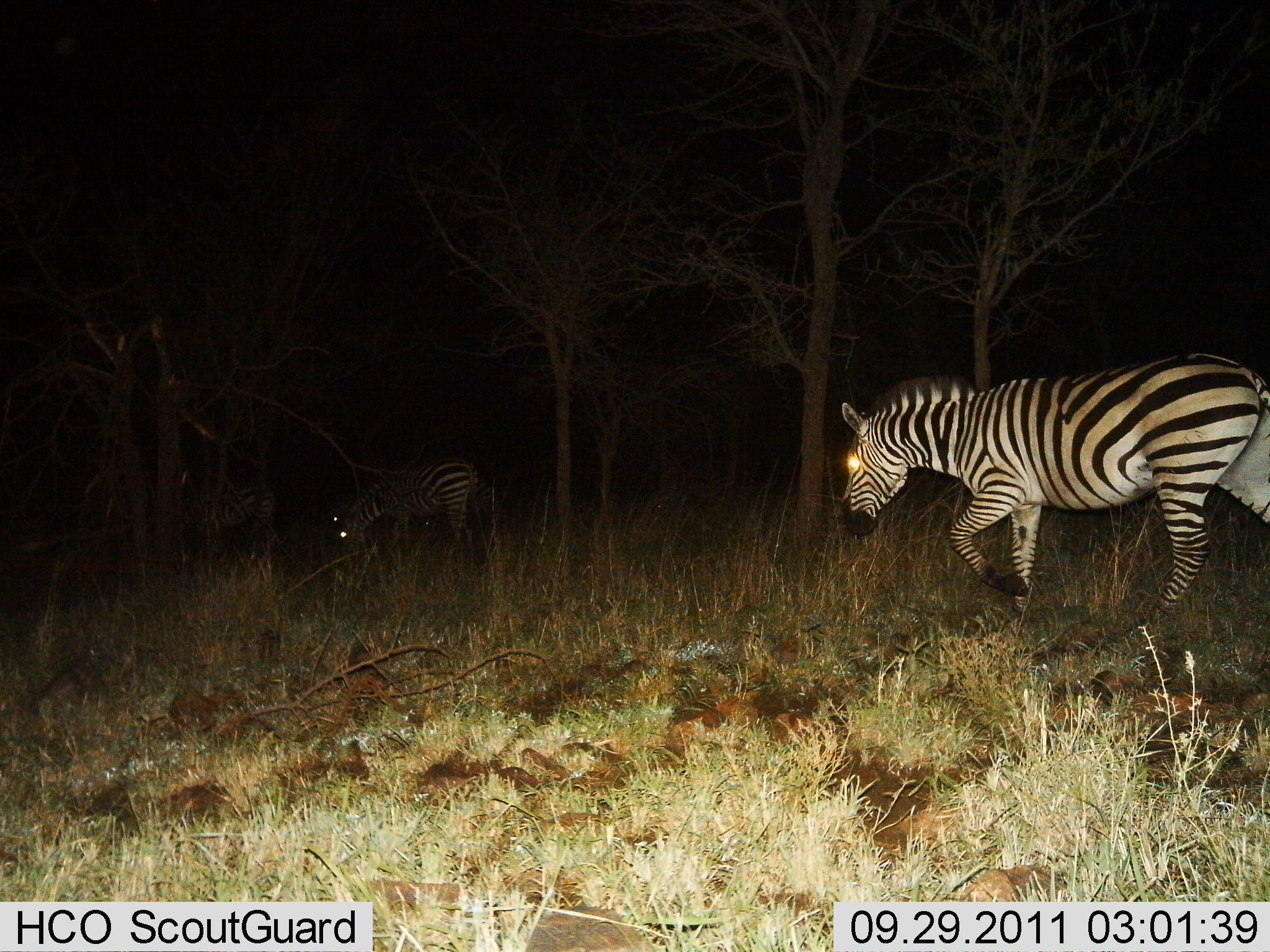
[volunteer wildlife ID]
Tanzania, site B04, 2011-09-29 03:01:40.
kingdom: Animalia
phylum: Chordata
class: Mammalia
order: Perissodactyla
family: Equidae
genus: Equus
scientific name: Equus quagga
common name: plains zebra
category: zebra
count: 2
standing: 7%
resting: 0%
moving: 93%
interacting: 0%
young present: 0%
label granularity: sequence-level